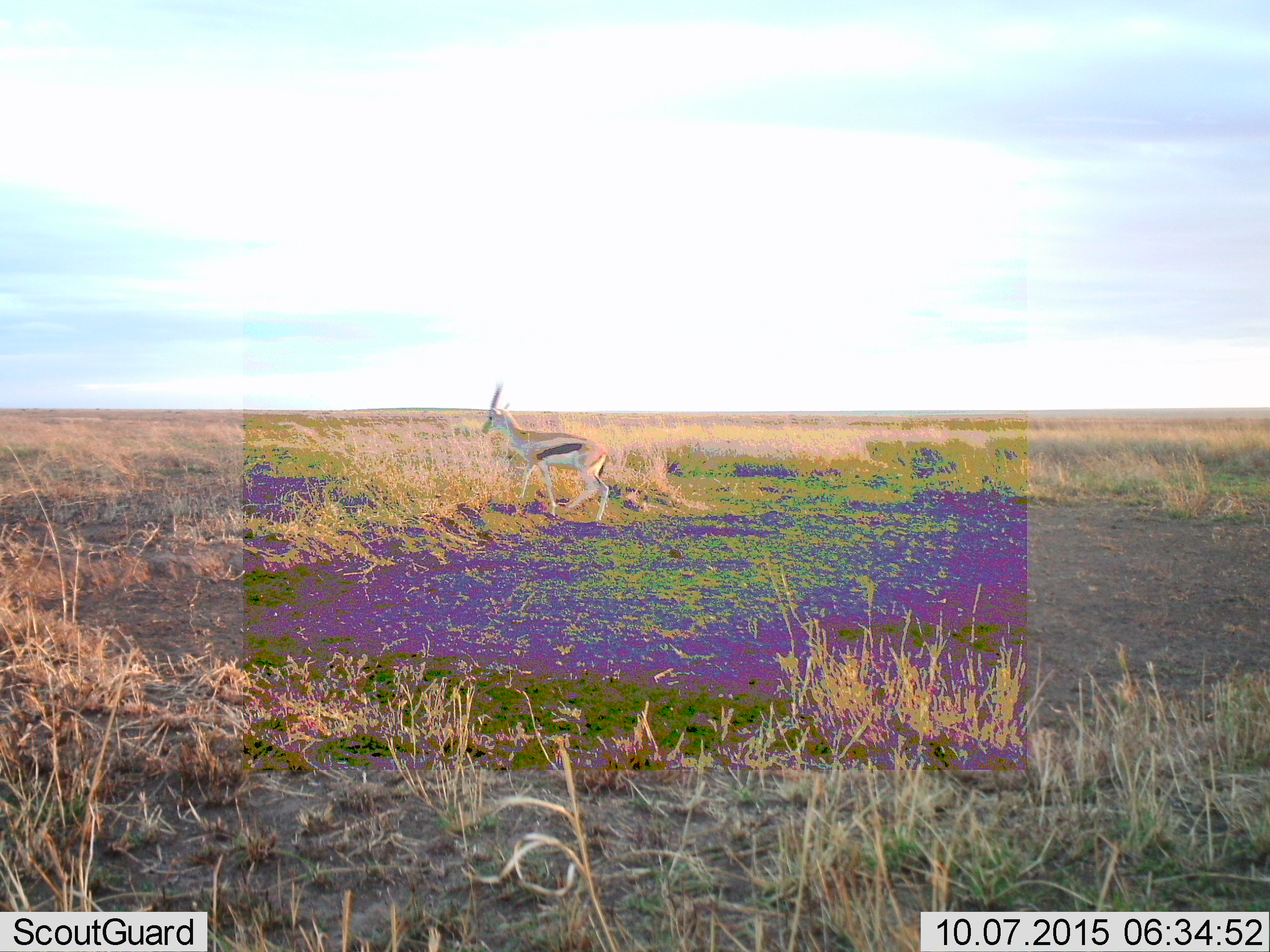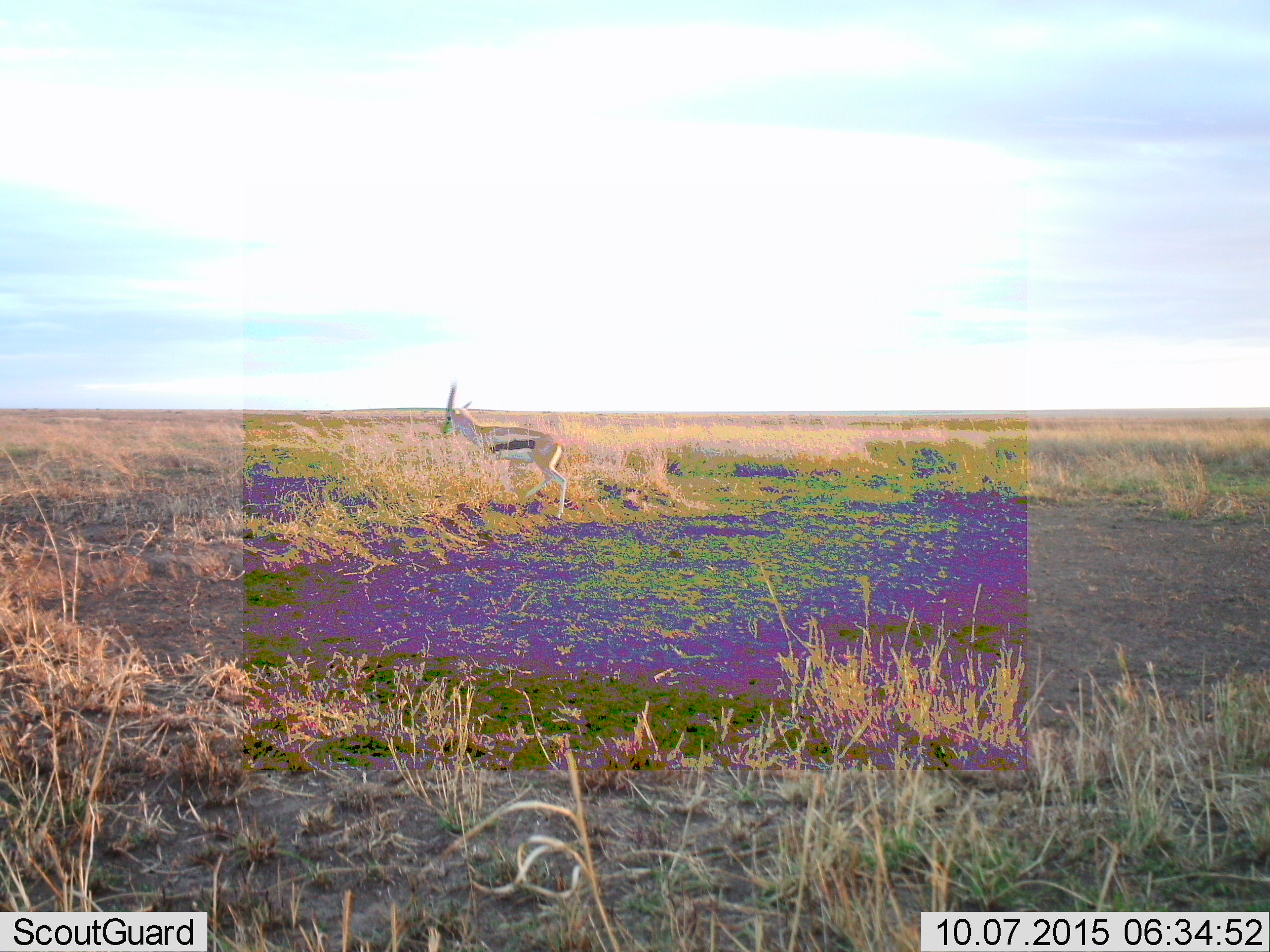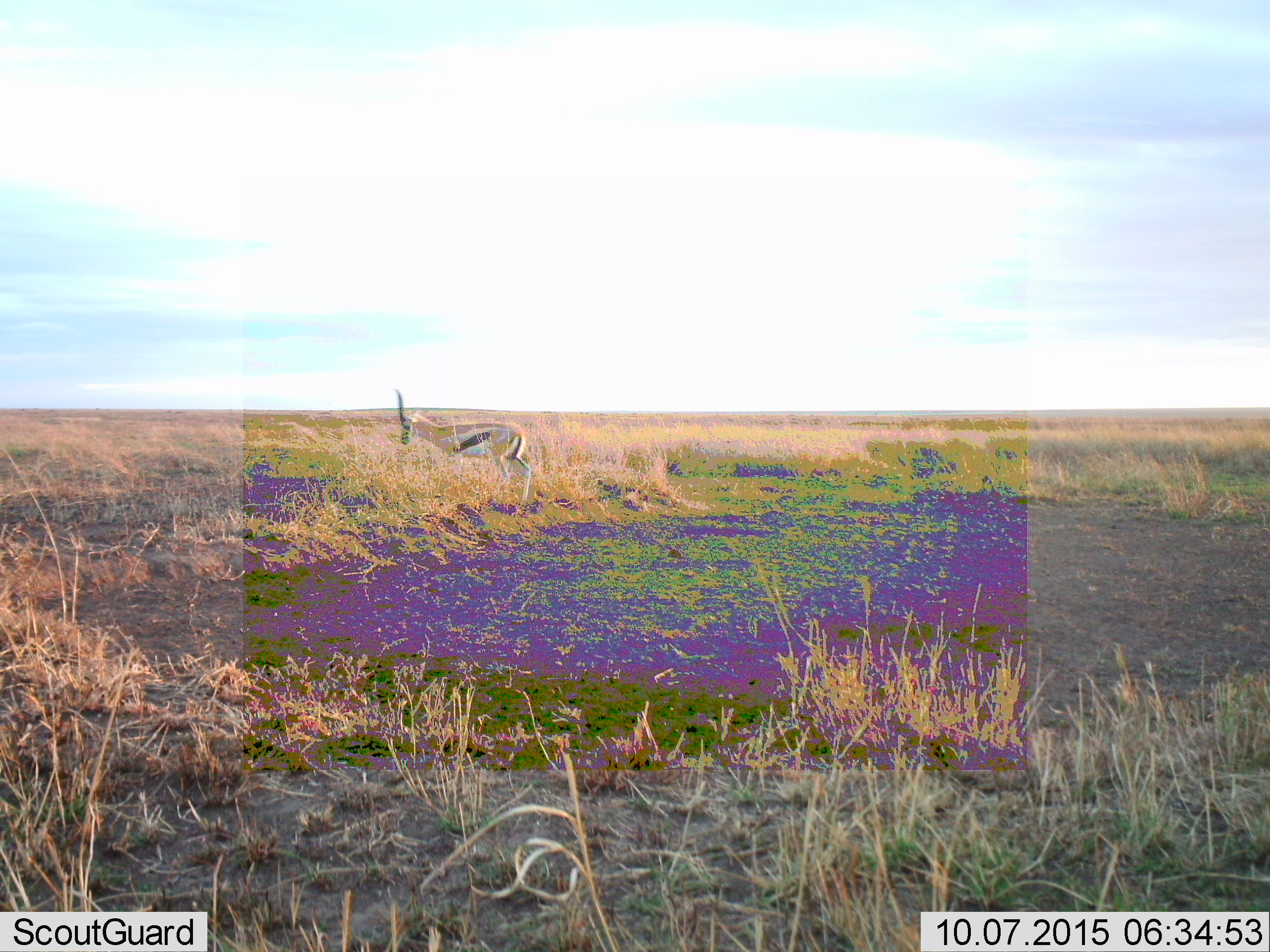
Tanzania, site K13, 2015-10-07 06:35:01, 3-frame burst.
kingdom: Animalia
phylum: Chordata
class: Mammalia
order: Artiodactyla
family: Bovidae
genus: Eudorcas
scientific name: Eudorcas thomsonii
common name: thomson's gazelle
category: gazellethomsons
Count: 1.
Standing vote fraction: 11%.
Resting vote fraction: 0%.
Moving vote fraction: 100%.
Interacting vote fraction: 0%.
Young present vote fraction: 0%.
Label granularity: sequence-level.